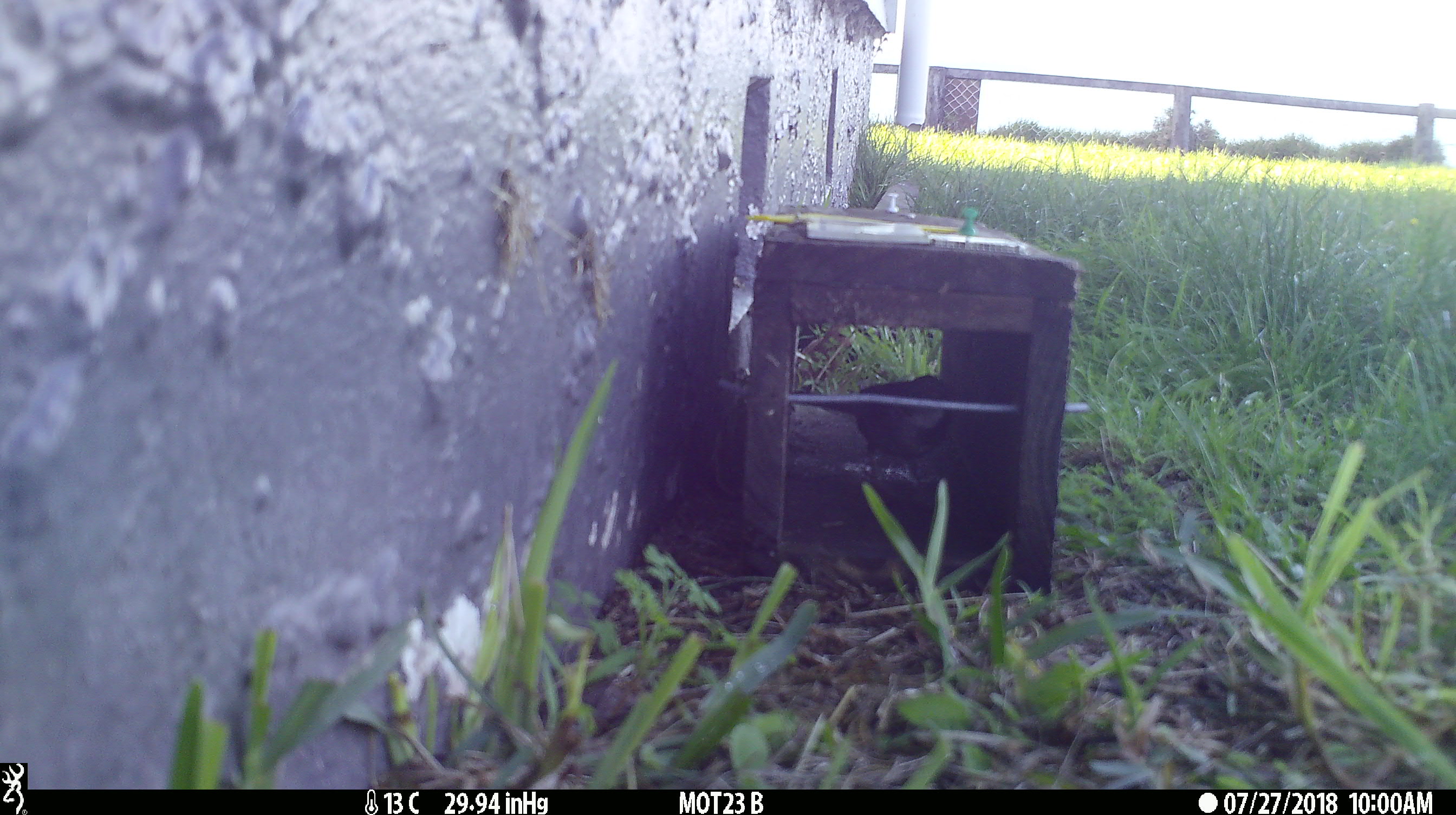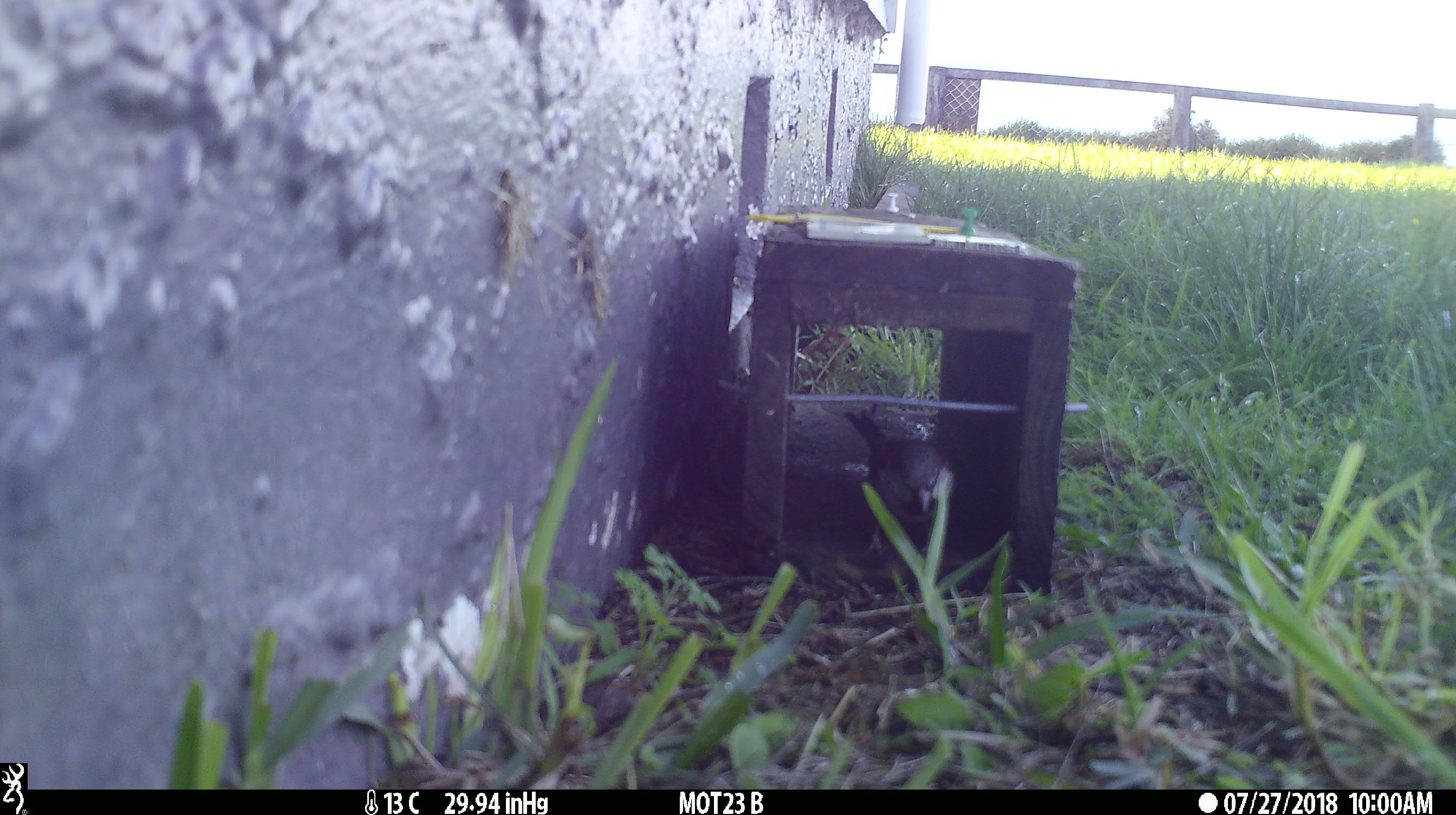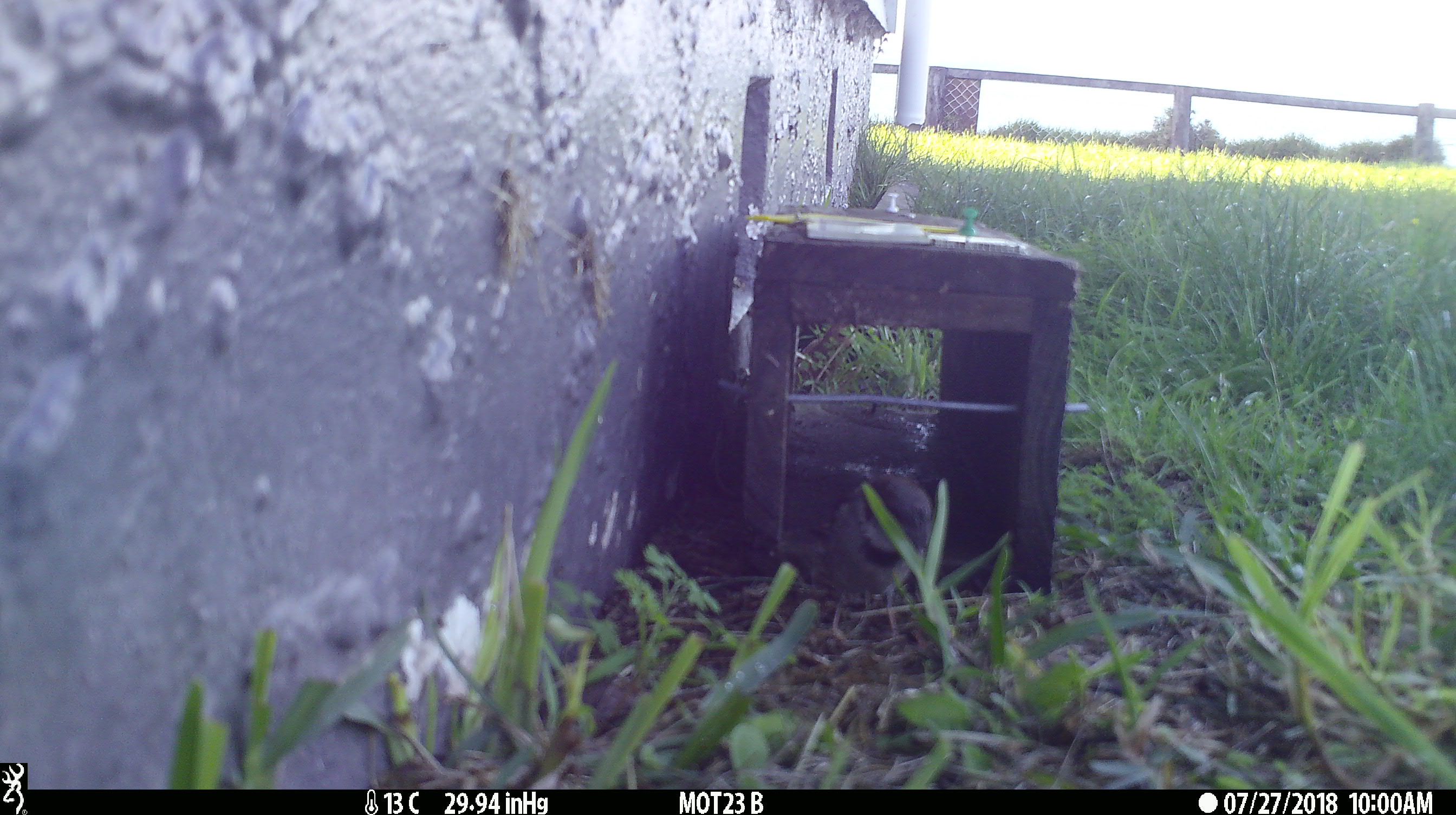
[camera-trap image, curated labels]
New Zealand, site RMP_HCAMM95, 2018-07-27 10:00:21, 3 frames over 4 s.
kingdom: Animalia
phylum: Chordata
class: Aves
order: Passeriformes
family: Passeridae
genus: Passer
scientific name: Passer domesticus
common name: house sparrow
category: sparrow